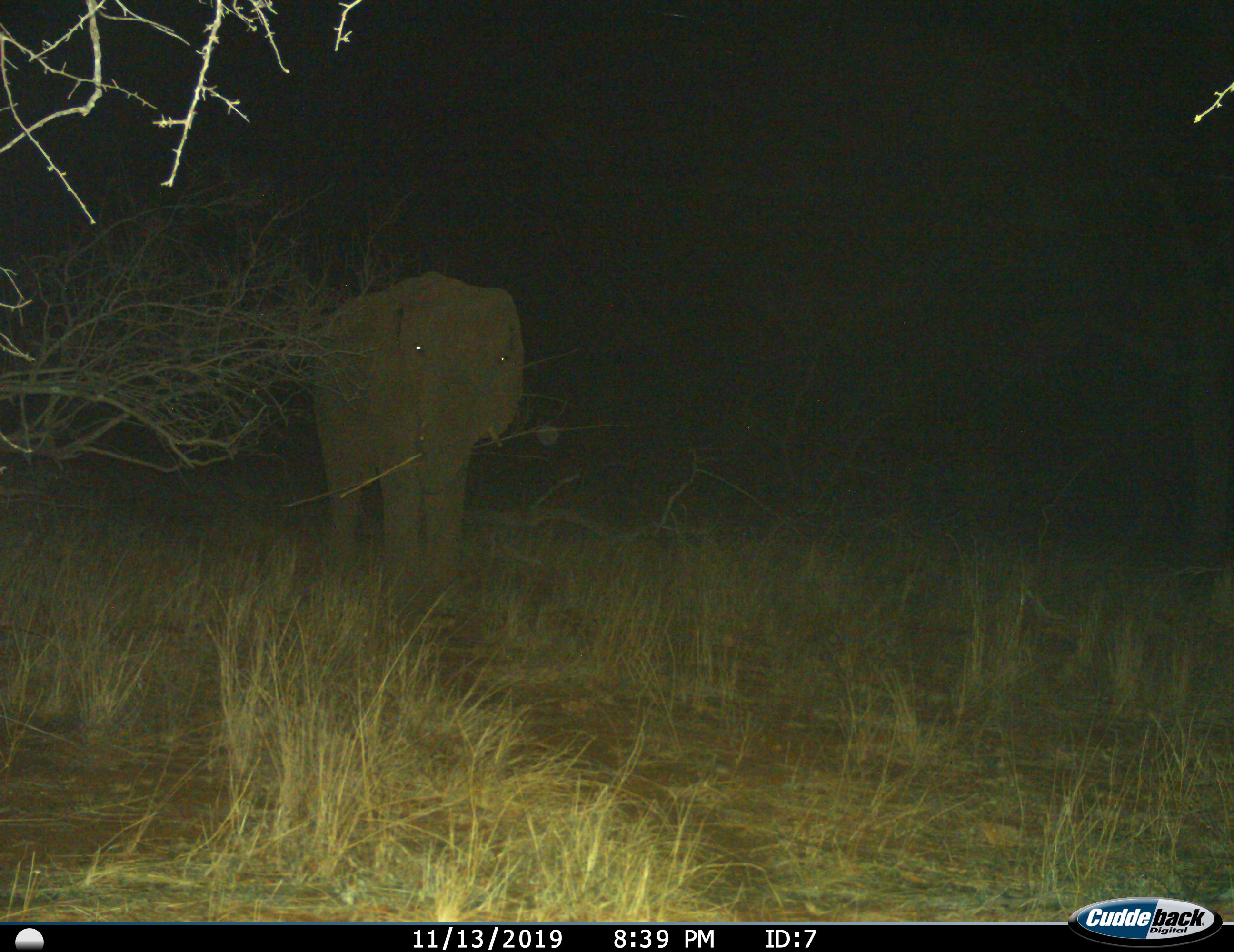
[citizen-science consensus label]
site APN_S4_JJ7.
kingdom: Animalia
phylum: Chordata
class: Mammalia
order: Proboscidea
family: Elephantidae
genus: Loxodonta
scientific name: Loxodonta africana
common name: african bush elephant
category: elephant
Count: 1.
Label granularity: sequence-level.